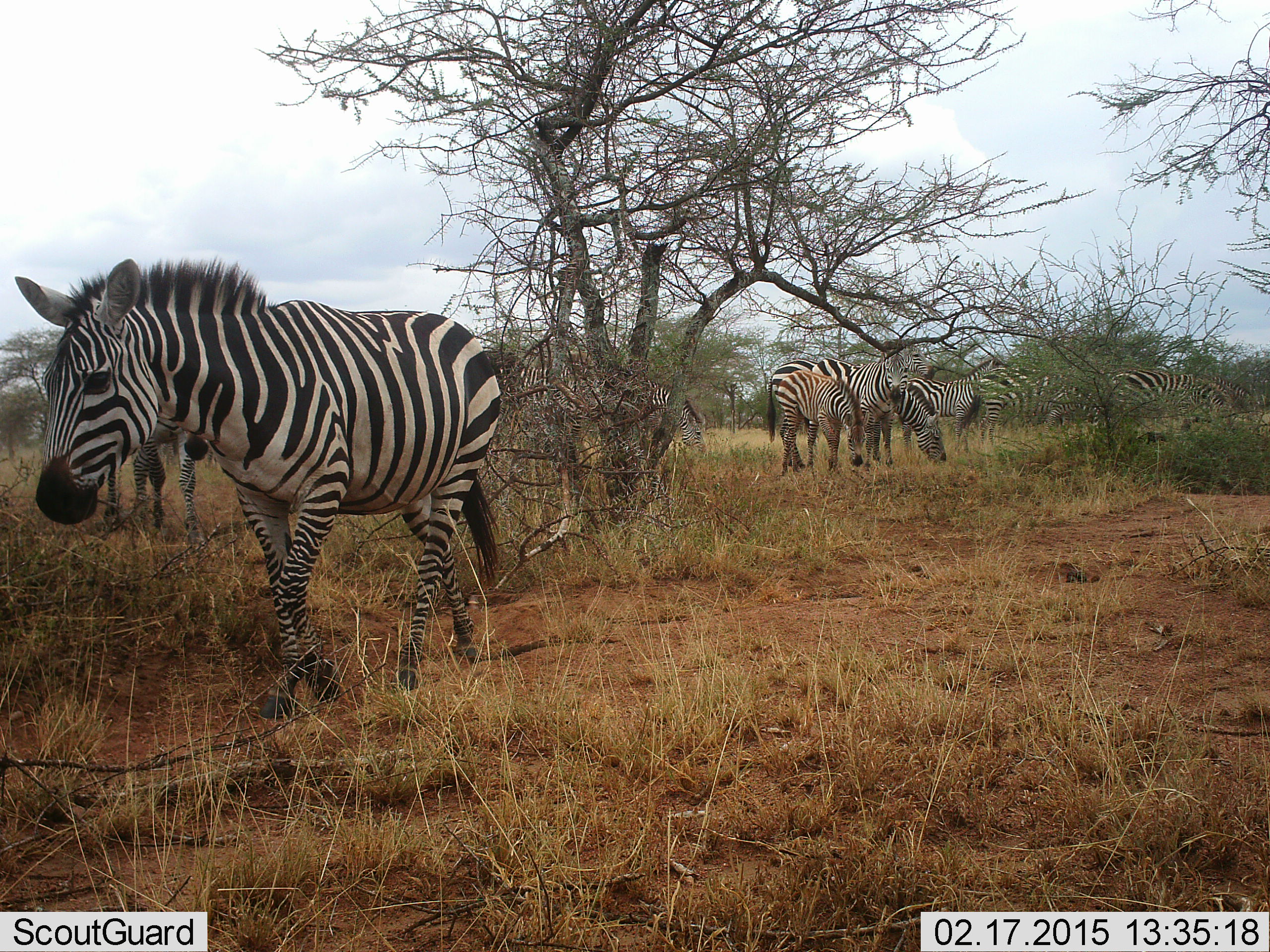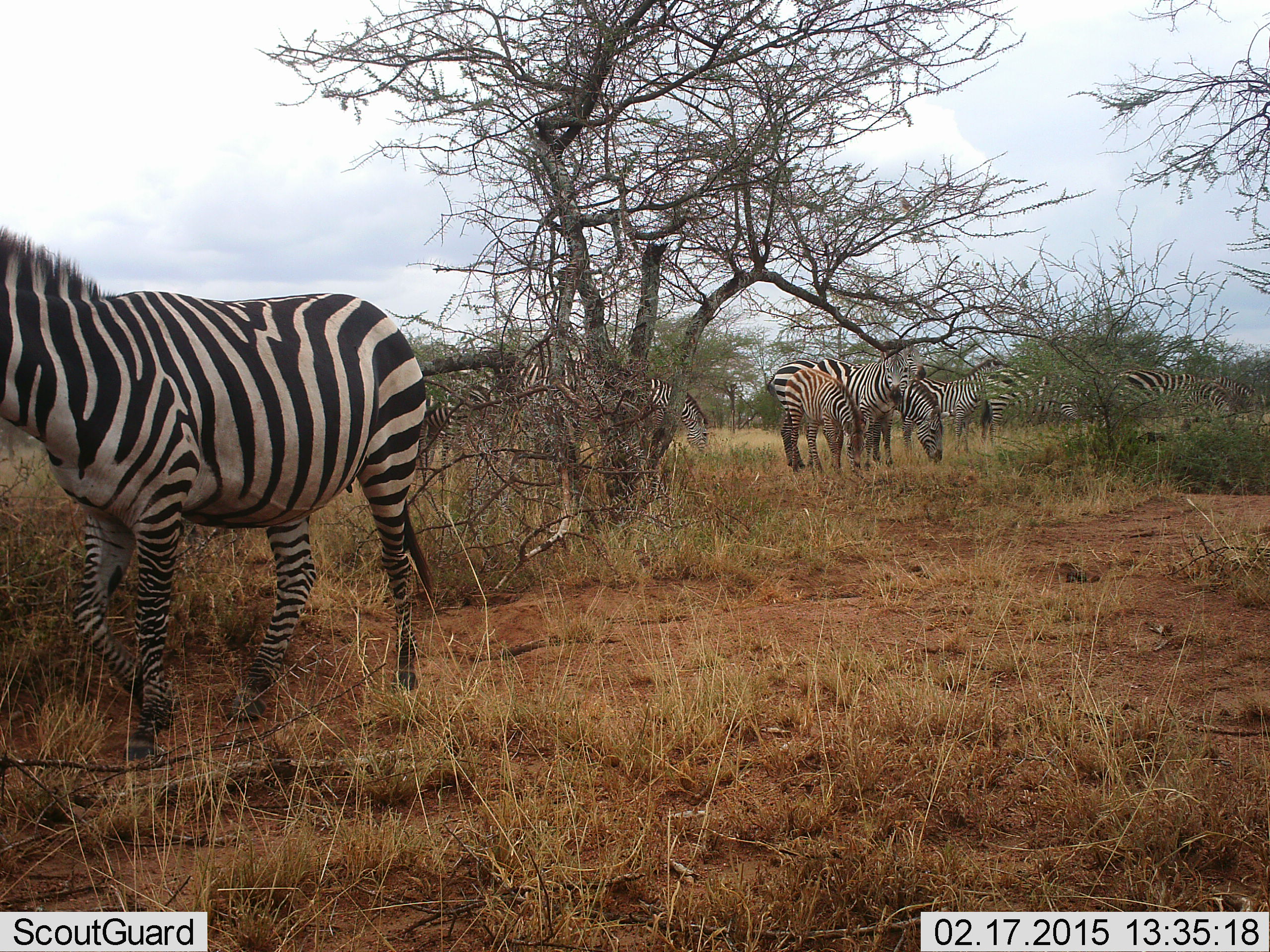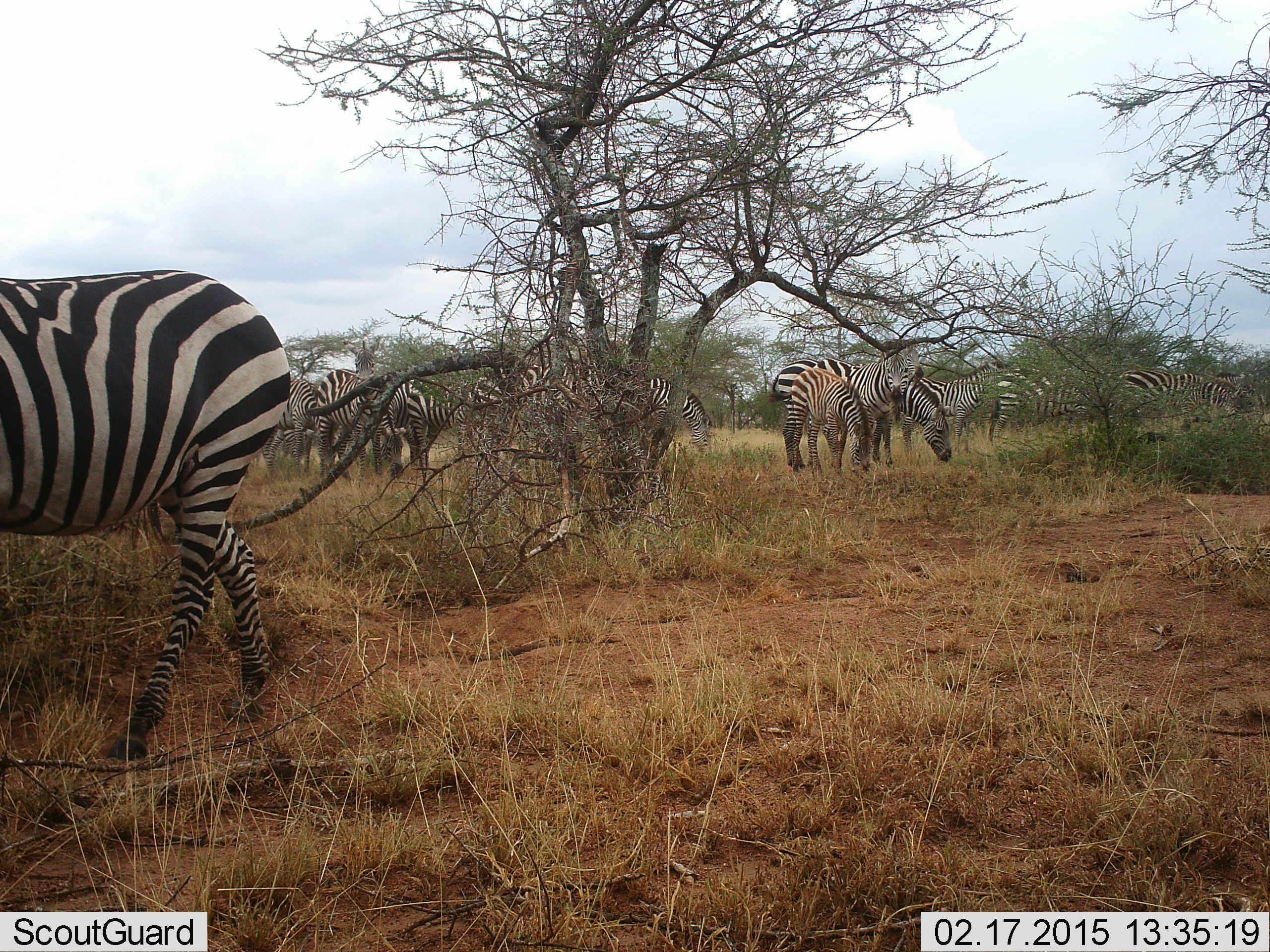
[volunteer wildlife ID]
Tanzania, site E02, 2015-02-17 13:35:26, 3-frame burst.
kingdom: Animalia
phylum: Chordata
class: Mammalia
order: Perissodactyla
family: Equidae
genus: Equus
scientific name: Equus quagga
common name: plains zebra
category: zebra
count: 11-50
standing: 40%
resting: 0%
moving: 70%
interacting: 0%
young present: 10%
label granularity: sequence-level